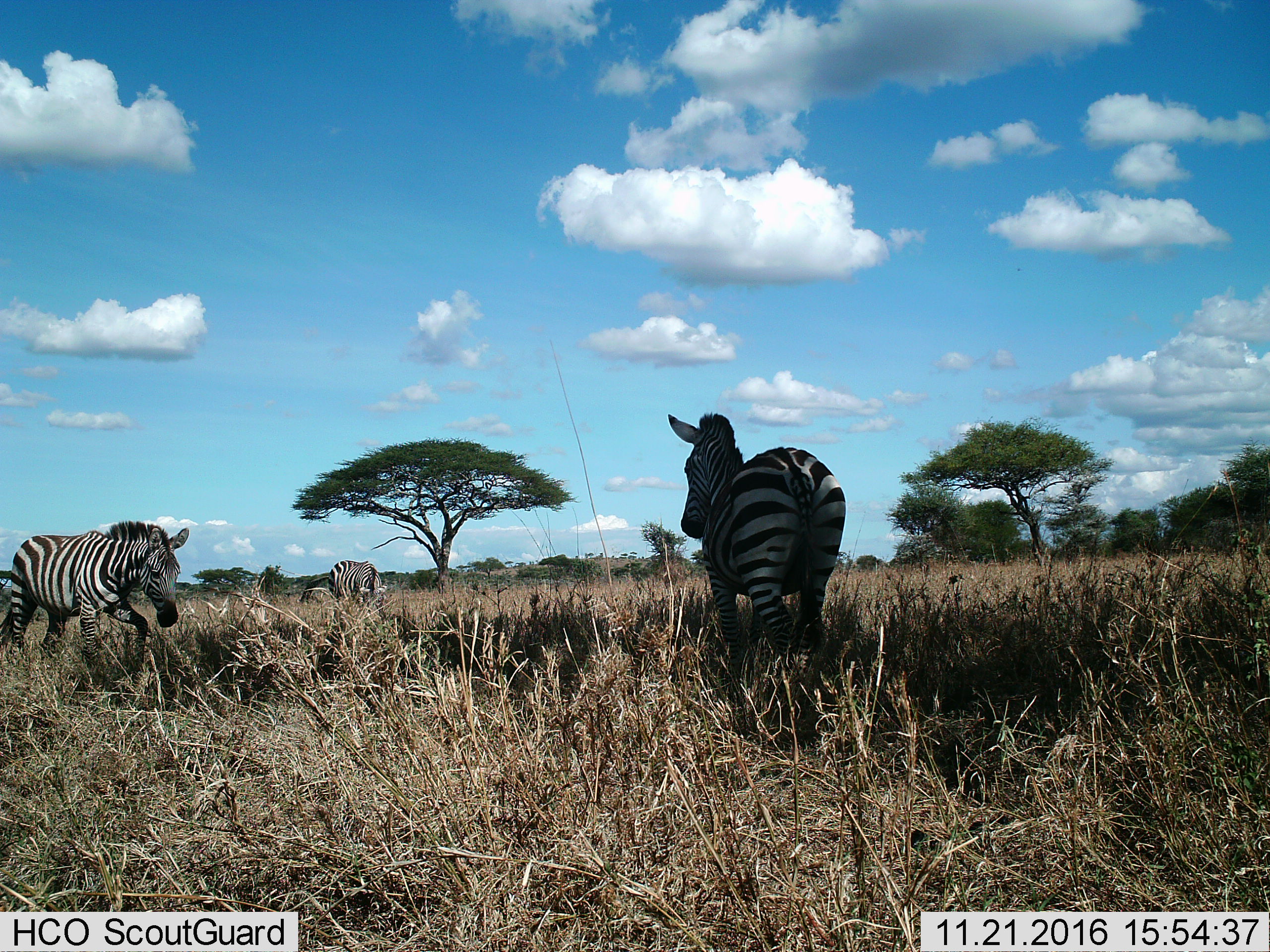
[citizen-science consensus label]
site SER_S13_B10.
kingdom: Animalia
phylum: Chordata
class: Mammalia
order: Perissodactyla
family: Equidae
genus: Equus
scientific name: Equus quagga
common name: plains zebra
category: zebraplains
Zebraplains (plains zebra) (Equus quagga), count 3. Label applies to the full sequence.